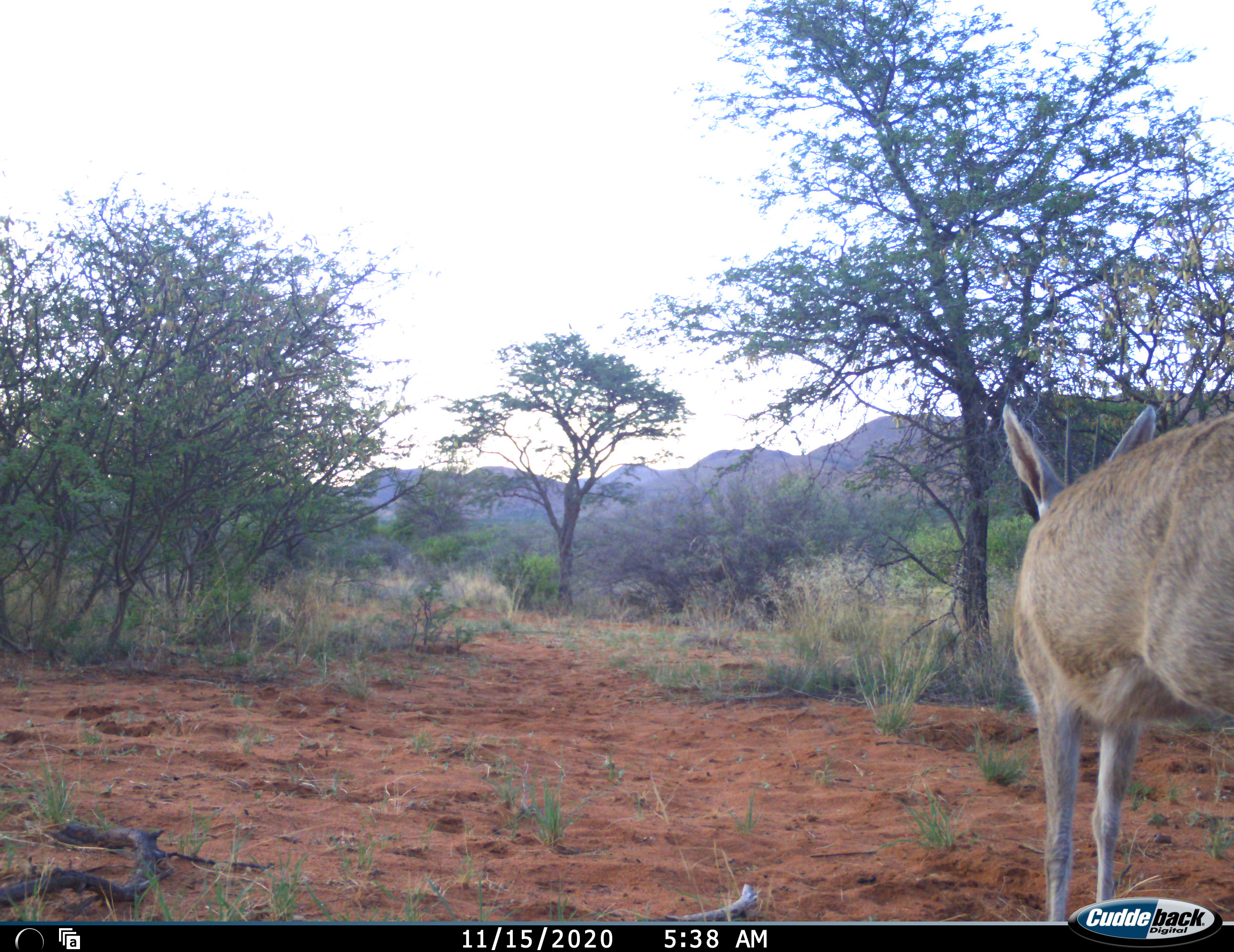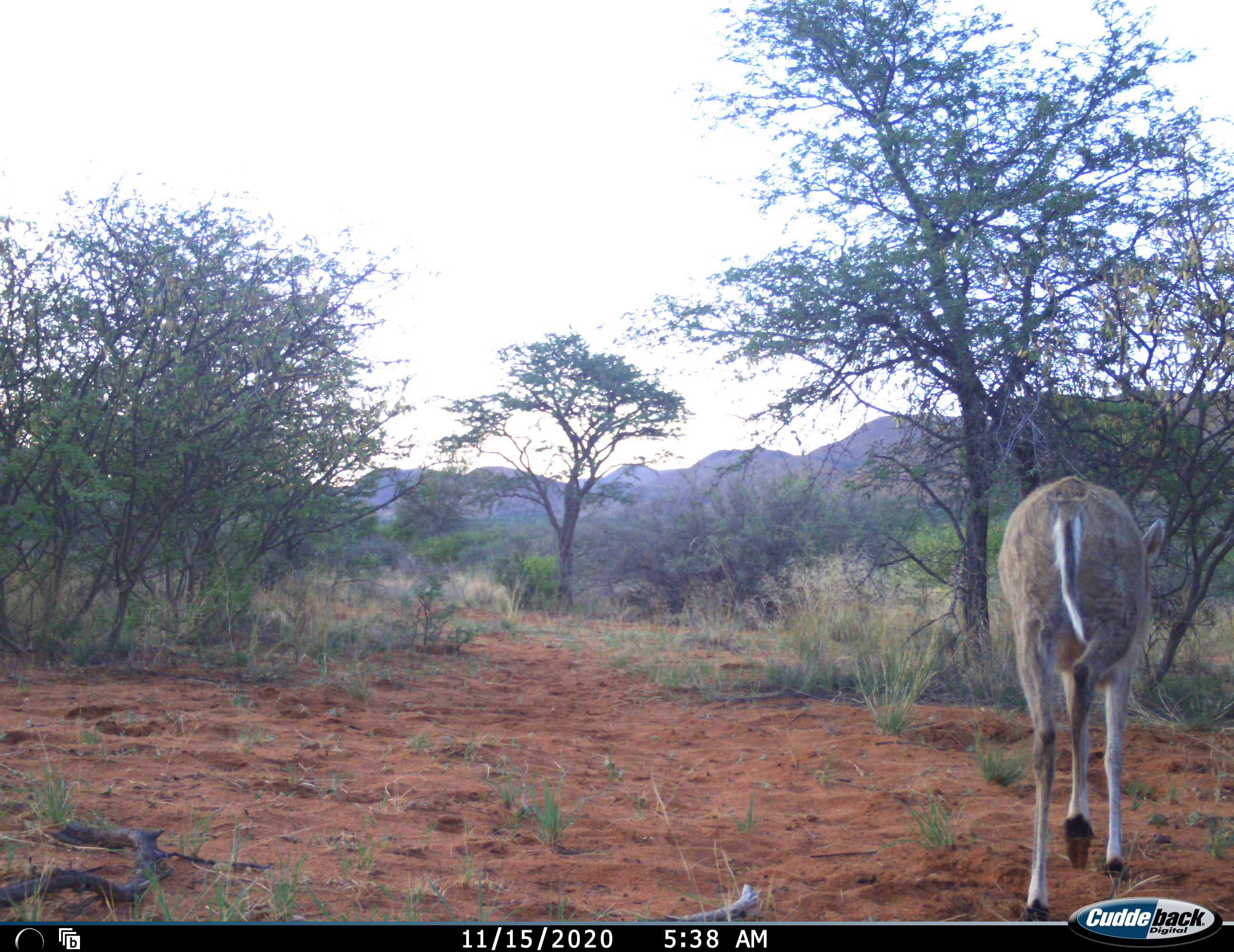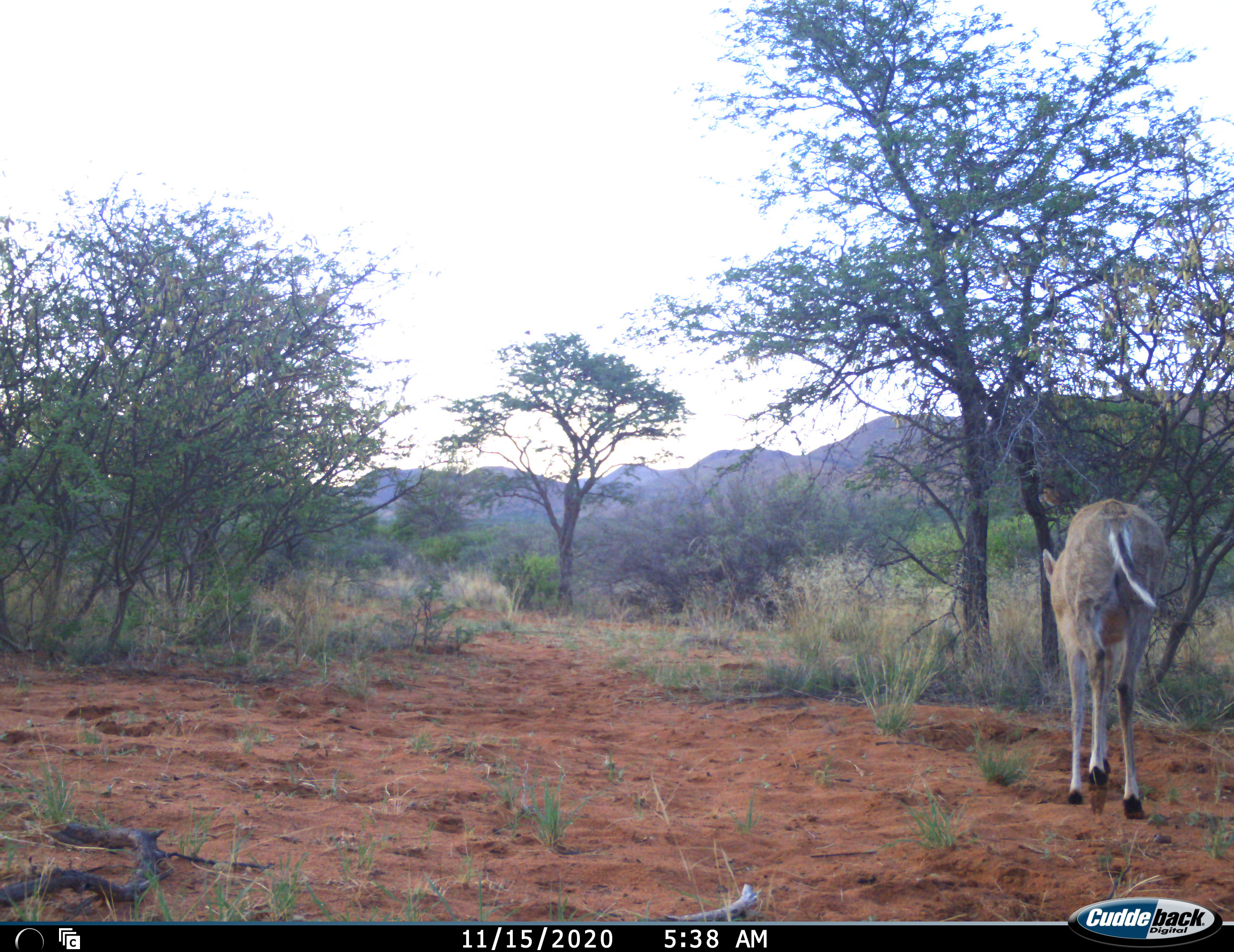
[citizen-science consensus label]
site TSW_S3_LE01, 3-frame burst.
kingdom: Animalia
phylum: Chordata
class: Mammalia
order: Artiodactyla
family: Bovidae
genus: Sylvicapra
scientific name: Sylvicapra grimmia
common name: common duiker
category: duikercommongrey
Duikercommongrey (common duiker) (Sylvicapra grimmia), count 1. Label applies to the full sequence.